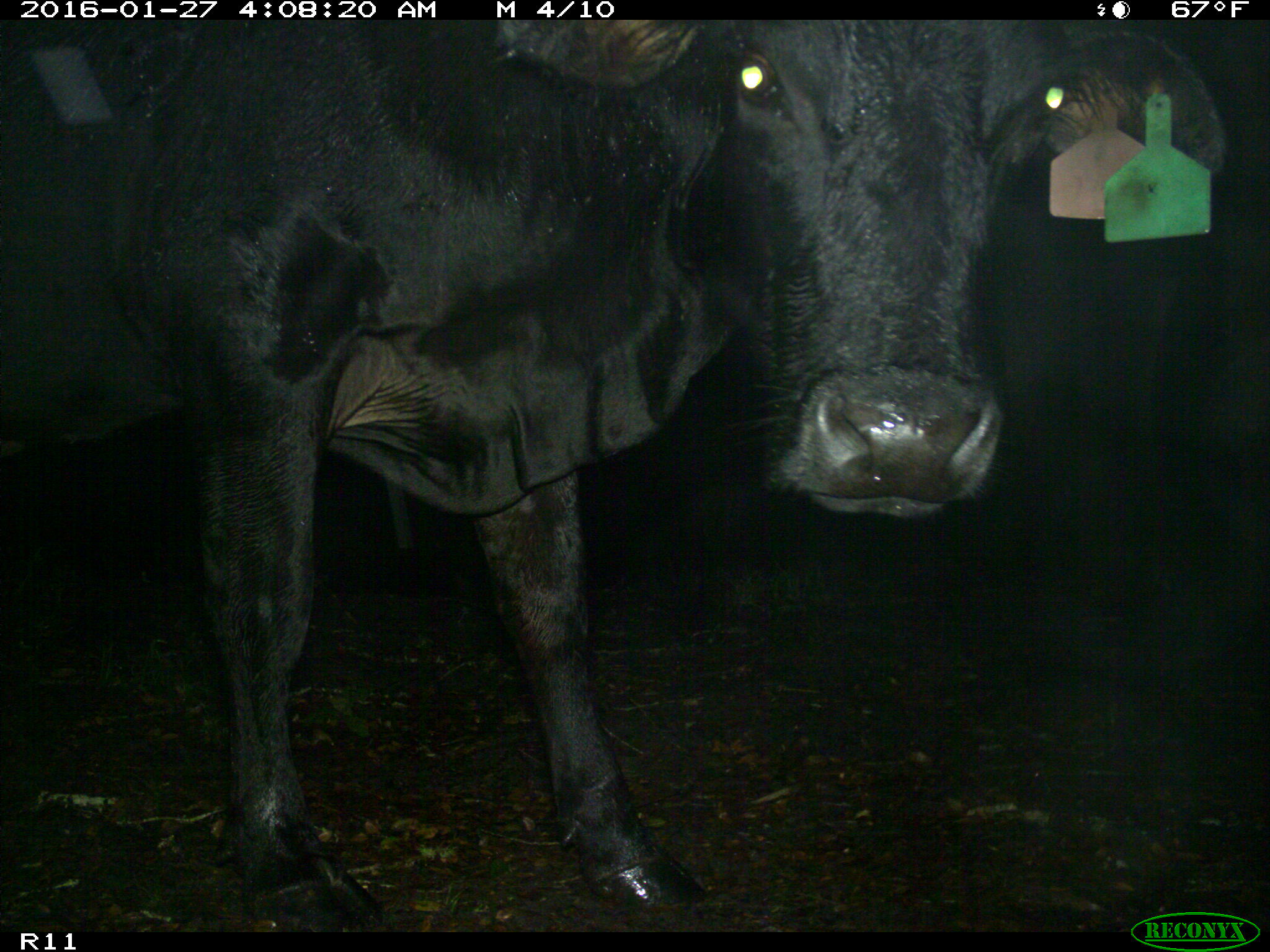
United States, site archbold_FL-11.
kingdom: Animalia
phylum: Chordata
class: Mammalia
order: Artiodactyla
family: Bovidae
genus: Bos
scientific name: Bos taurus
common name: domestic cow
Bos taurus (domestic cow).